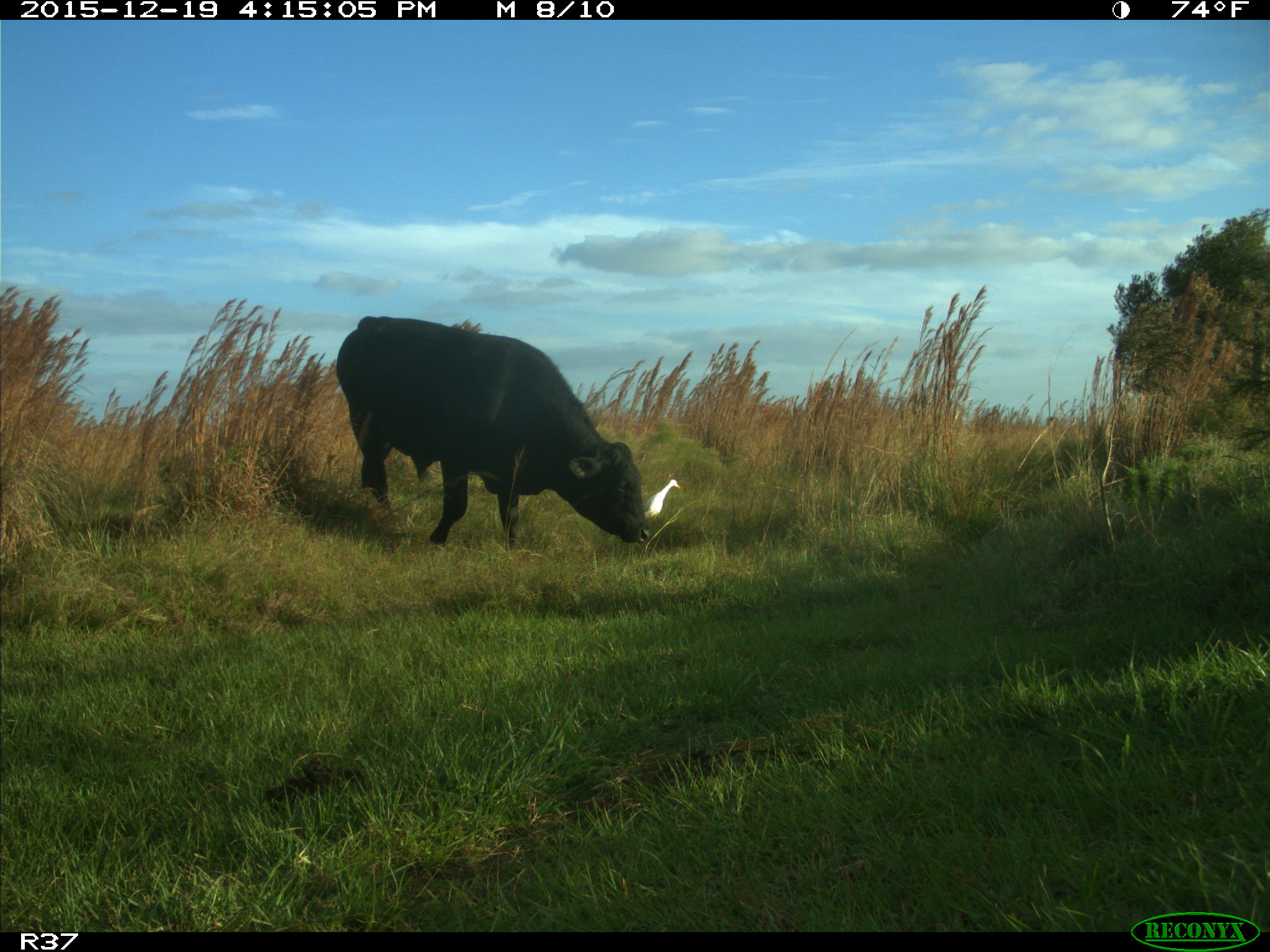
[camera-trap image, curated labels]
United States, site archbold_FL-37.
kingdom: Animalia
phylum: Chordata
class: Mammalia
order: Artiodactyla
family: Bovidae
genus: Bos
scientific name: Bos taurus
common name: domestic cow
Bos taurus (domestic cow).